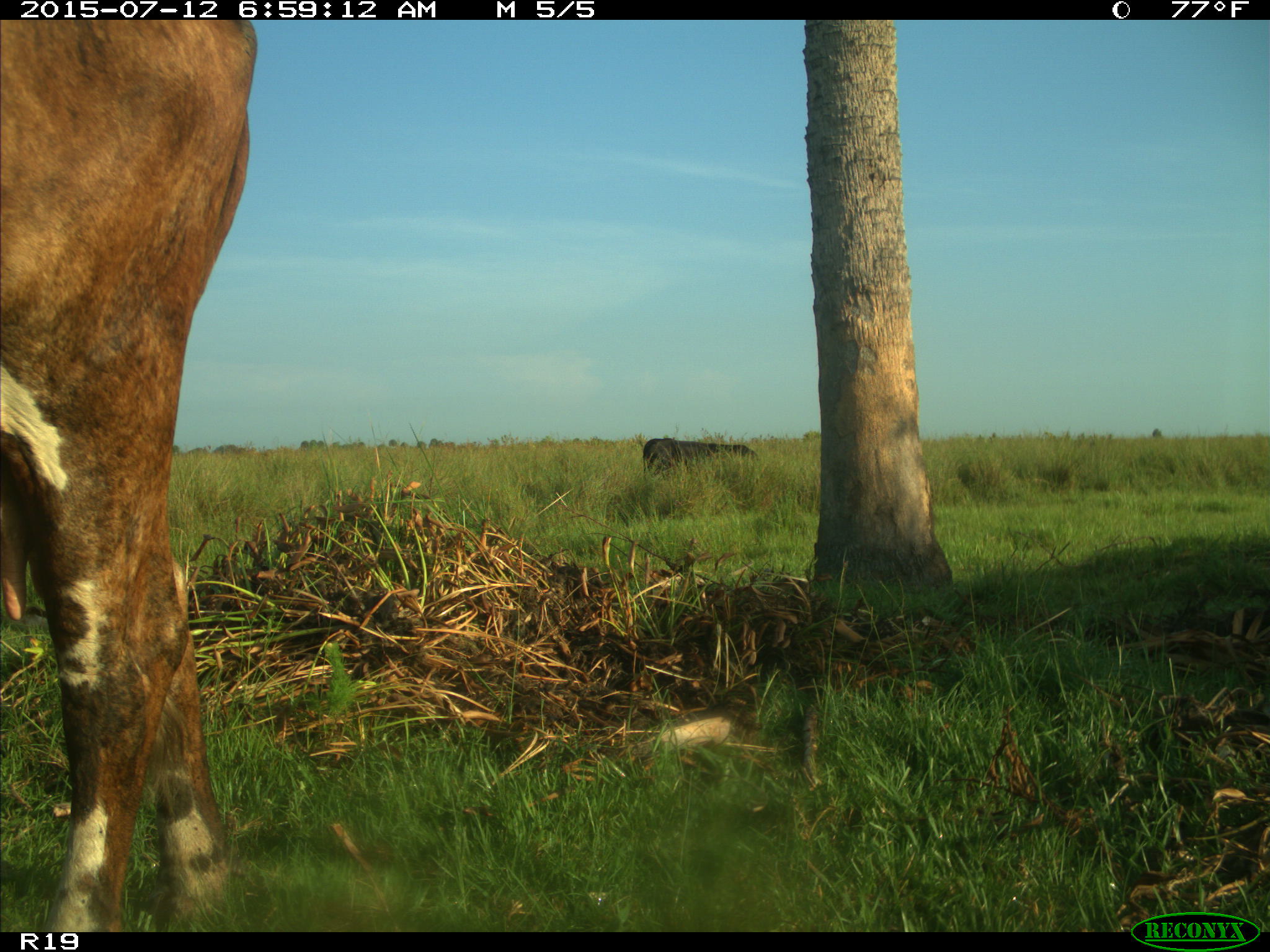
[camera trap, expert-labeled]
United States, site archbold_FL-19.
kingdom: Animalia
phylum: Chordata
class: Mammalia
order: Artiodactyla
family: Bovidae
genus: Bos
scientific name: Bos taurus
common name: domestic cow